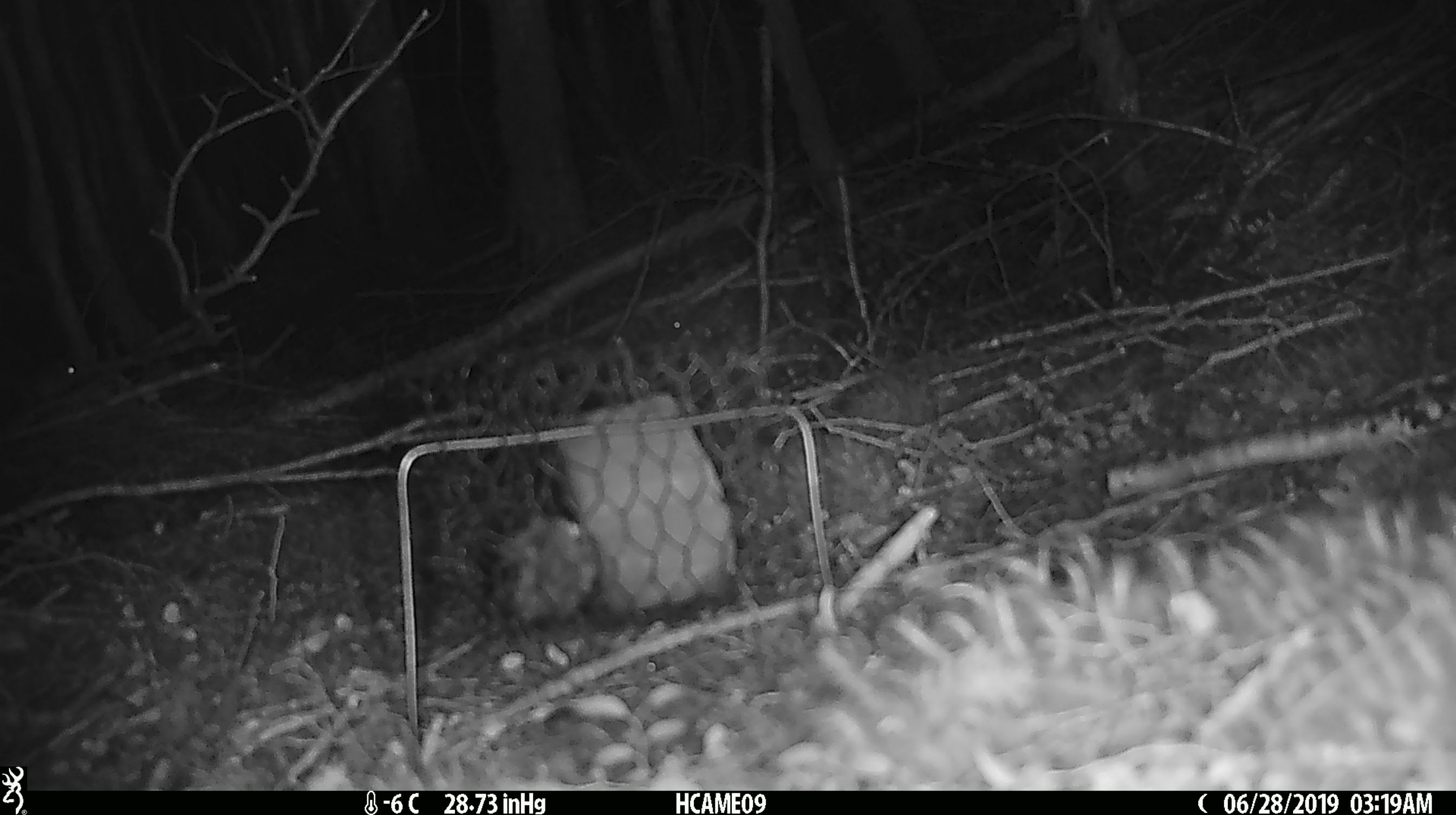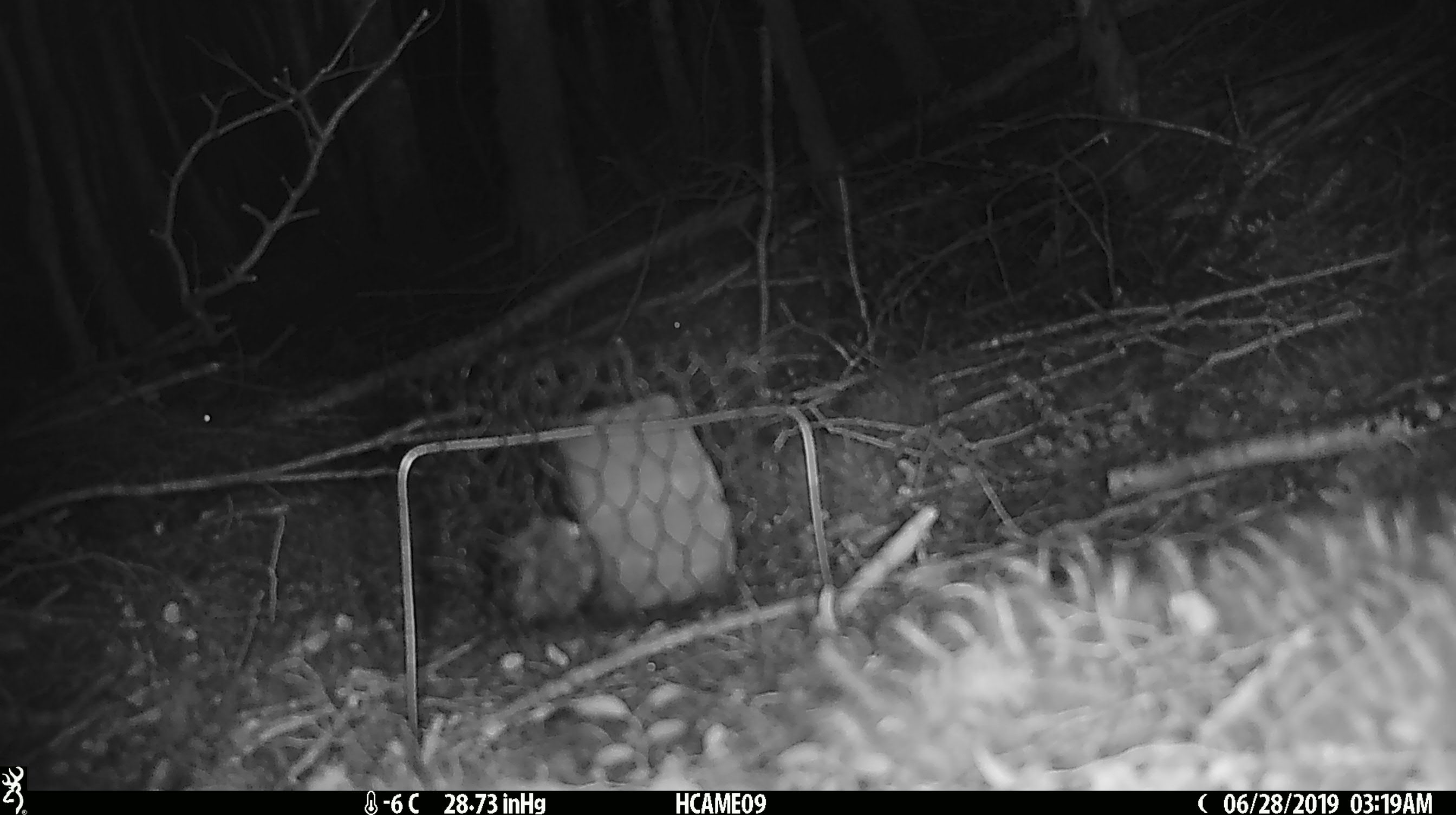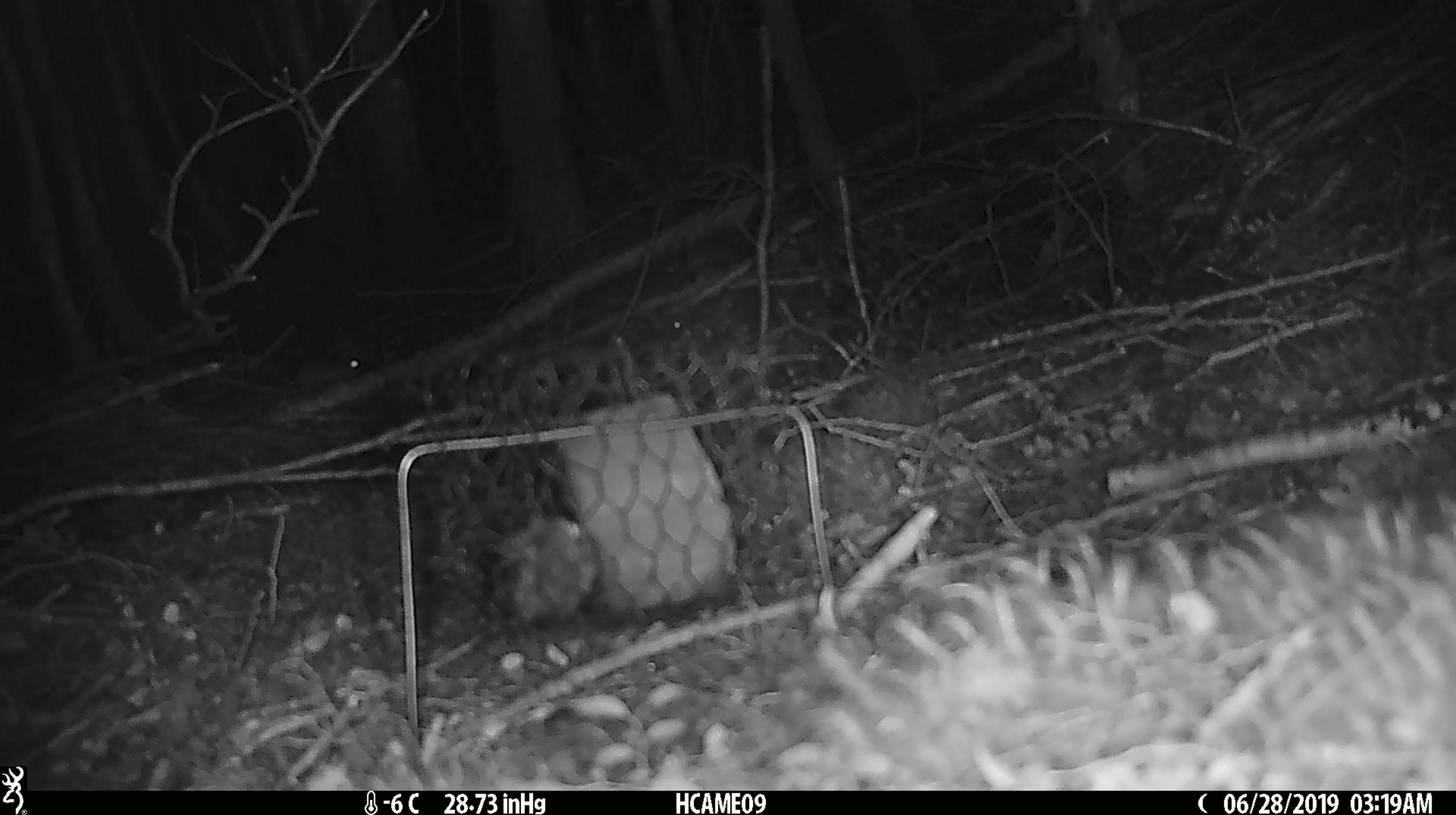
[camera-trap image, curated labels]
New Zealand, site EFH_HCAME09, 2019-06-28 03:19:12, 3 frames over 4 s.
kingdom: Animalia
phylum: Chordata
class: Mammalia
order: Rodentia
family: Muridae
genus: Mus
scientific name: Mus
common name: mouse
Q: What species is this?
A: Mouse (Mus).